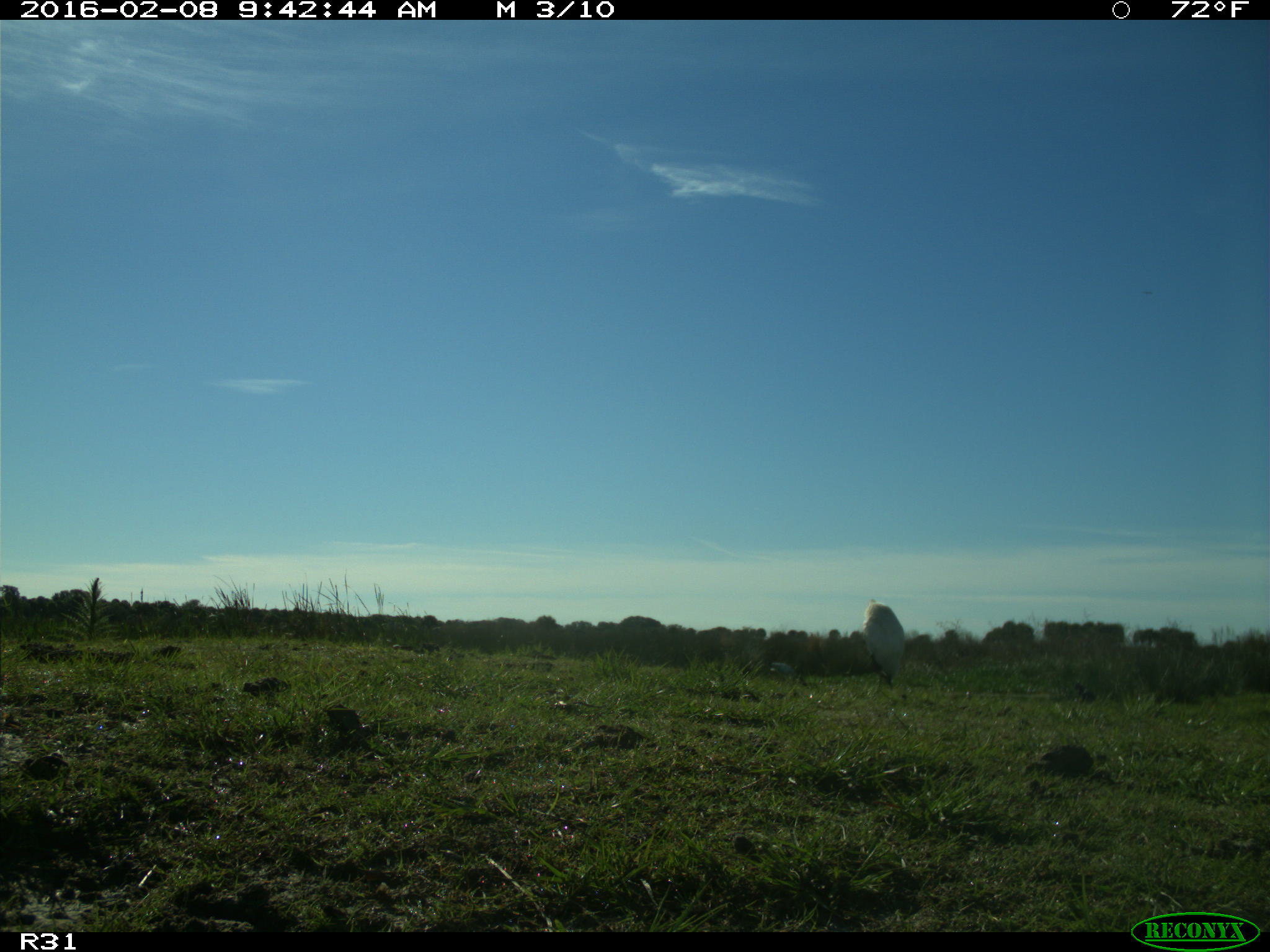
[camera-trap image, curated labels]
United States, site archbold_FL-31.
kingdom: Animalia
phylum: Chordata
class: Aves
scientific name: Aves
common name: birds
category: unidentified bird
Unidentified bird (birds) (Aves).